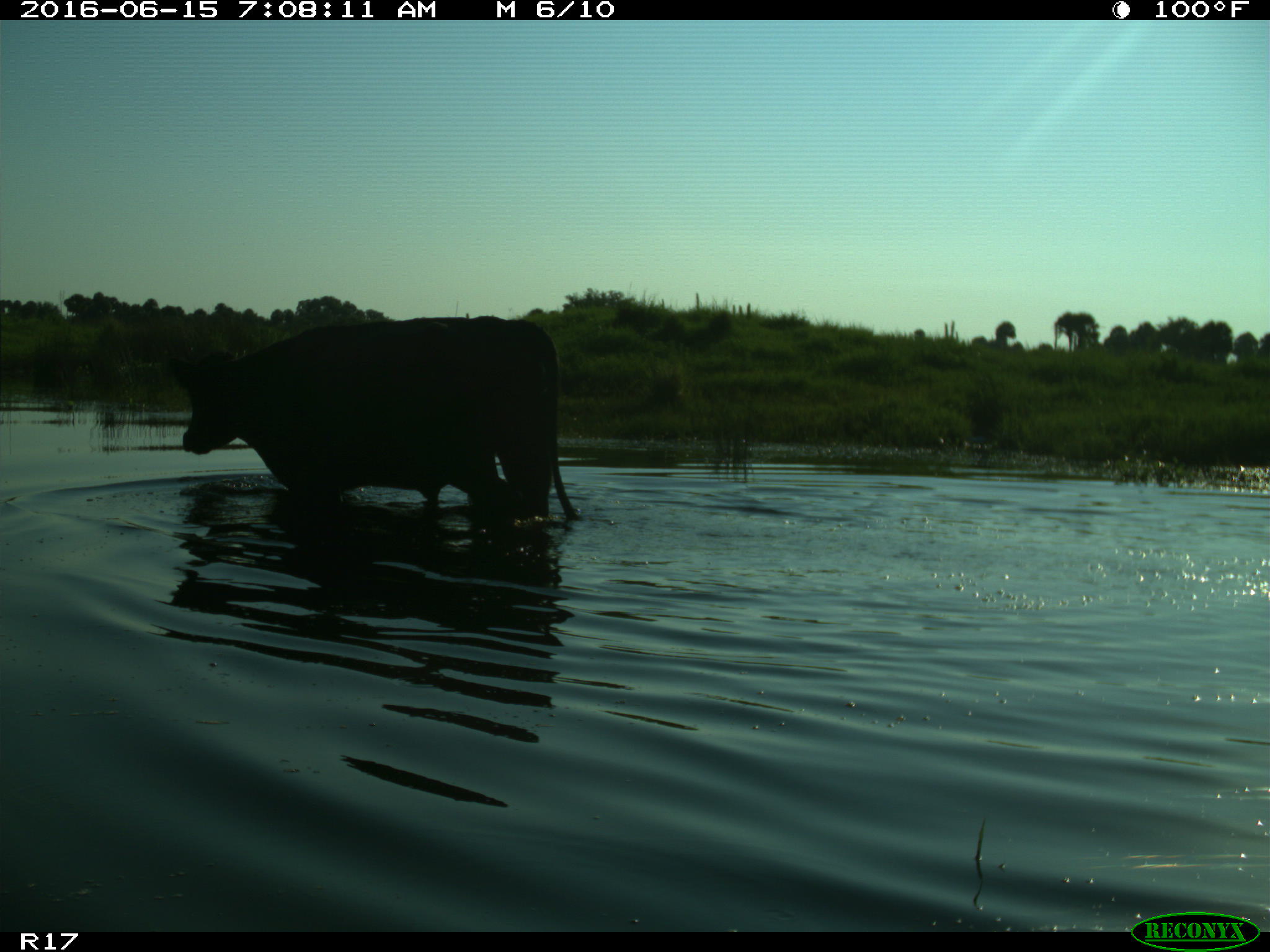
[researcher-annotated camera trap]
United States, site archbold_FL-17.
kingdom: Animalia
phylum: Chordata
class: Mammalia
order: Artiodactyla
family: Bovidae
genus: Bos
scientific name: Bos taurus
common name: domestic cow